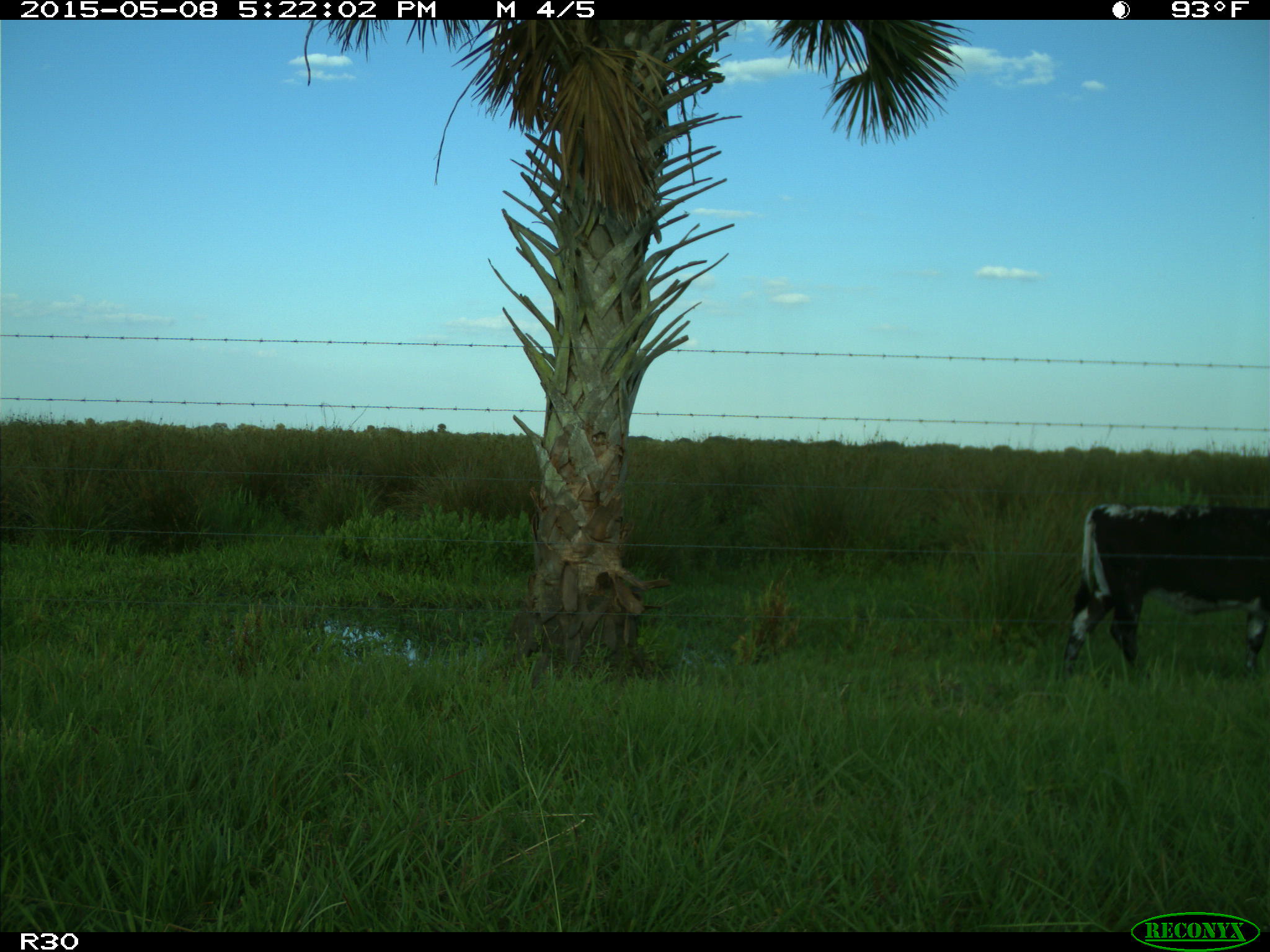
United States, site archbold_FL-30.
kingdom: Animalia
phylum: Chordata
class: Mammalia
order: Artiodactyla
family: Bovidae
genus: Bos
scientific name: Bos taurus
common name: domestic cow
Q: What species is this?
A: Bos taurus (domestic cow).